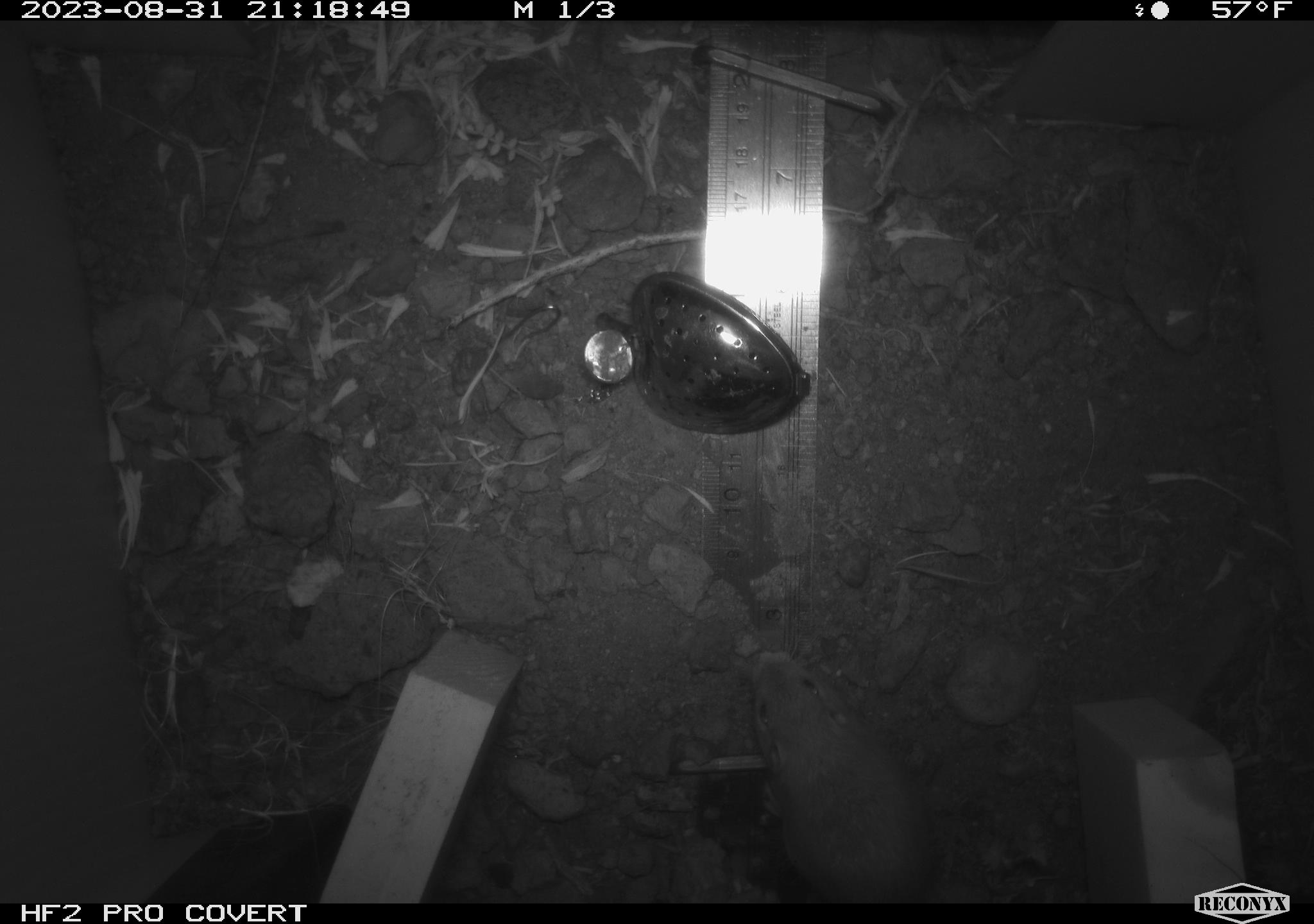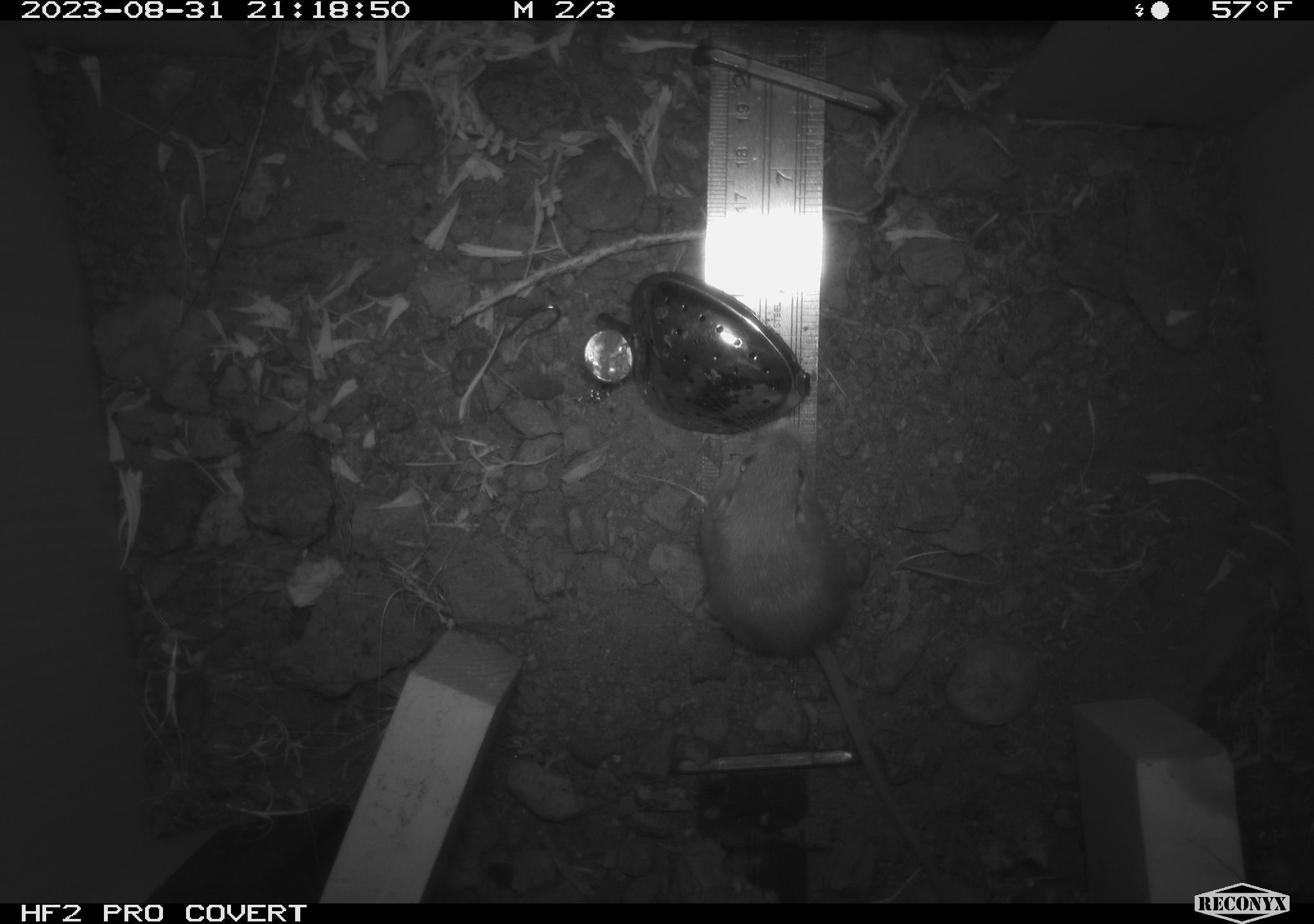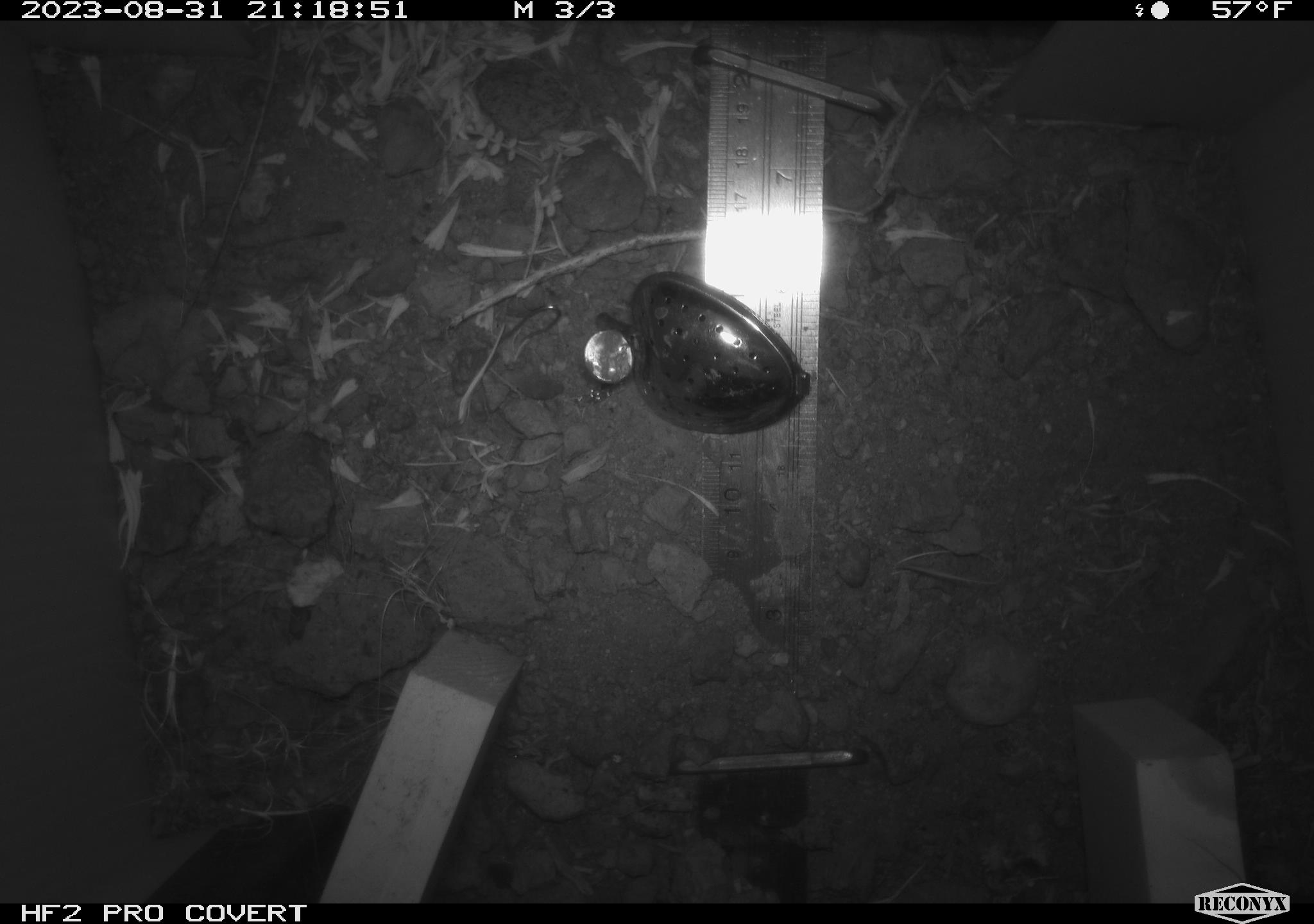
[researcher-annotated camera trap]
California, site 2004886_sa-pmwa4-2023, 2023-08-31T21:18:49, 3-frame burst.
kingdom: Animalia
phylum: Chordata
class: Mammalia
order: Rodentia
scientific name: Rodentia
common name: mouse species